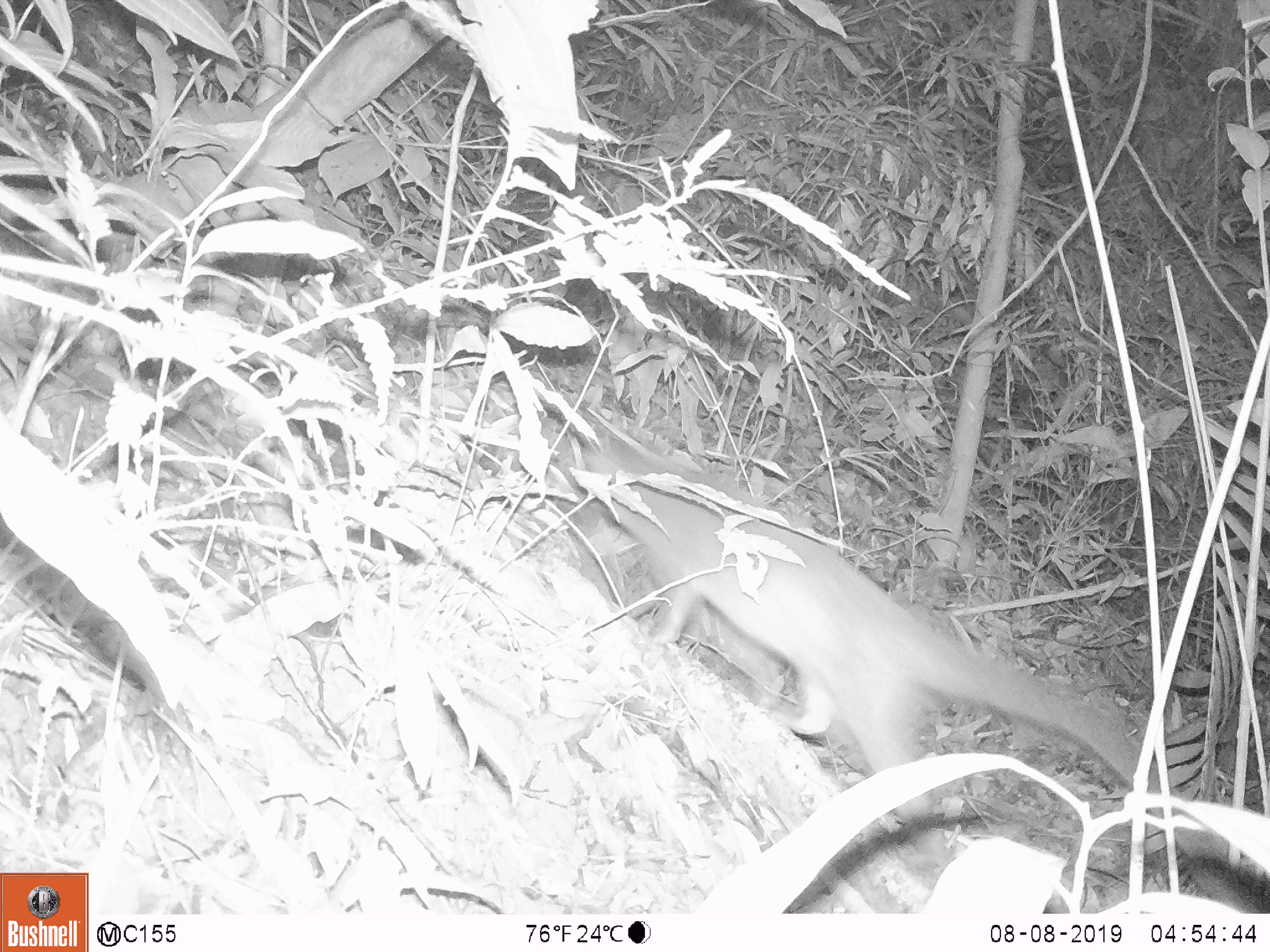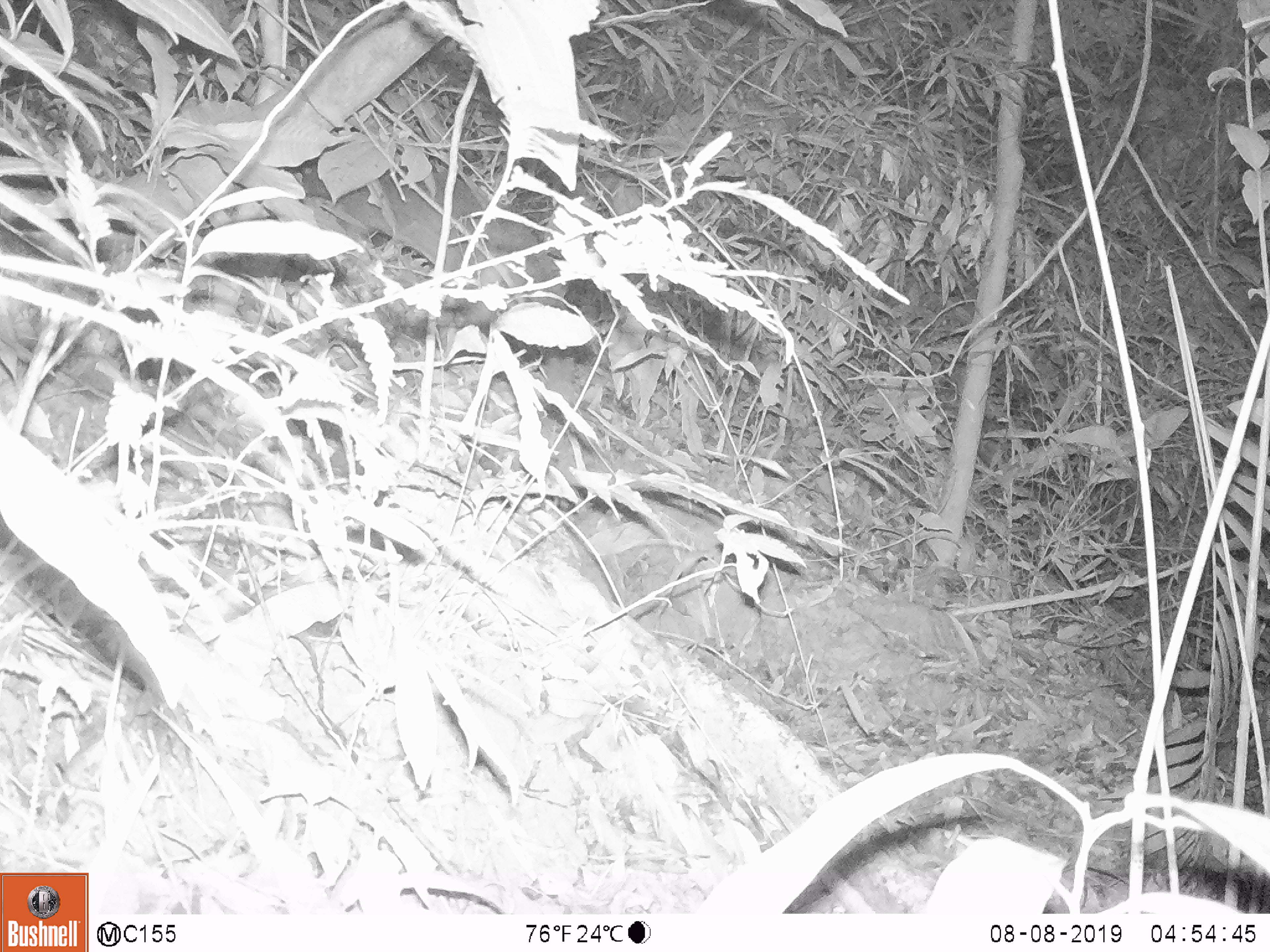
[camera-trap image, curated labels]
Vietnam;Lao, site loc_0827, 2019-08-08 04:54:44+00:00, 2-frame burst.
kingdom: Animalia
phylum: Chordata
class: Mammalia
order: Carnivora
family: Viverridae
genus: Paguma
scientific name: Paguma larvata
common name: masked palm civet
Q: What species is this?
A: Masked palm civet (Paguma larvata).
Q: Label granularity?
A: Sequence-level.